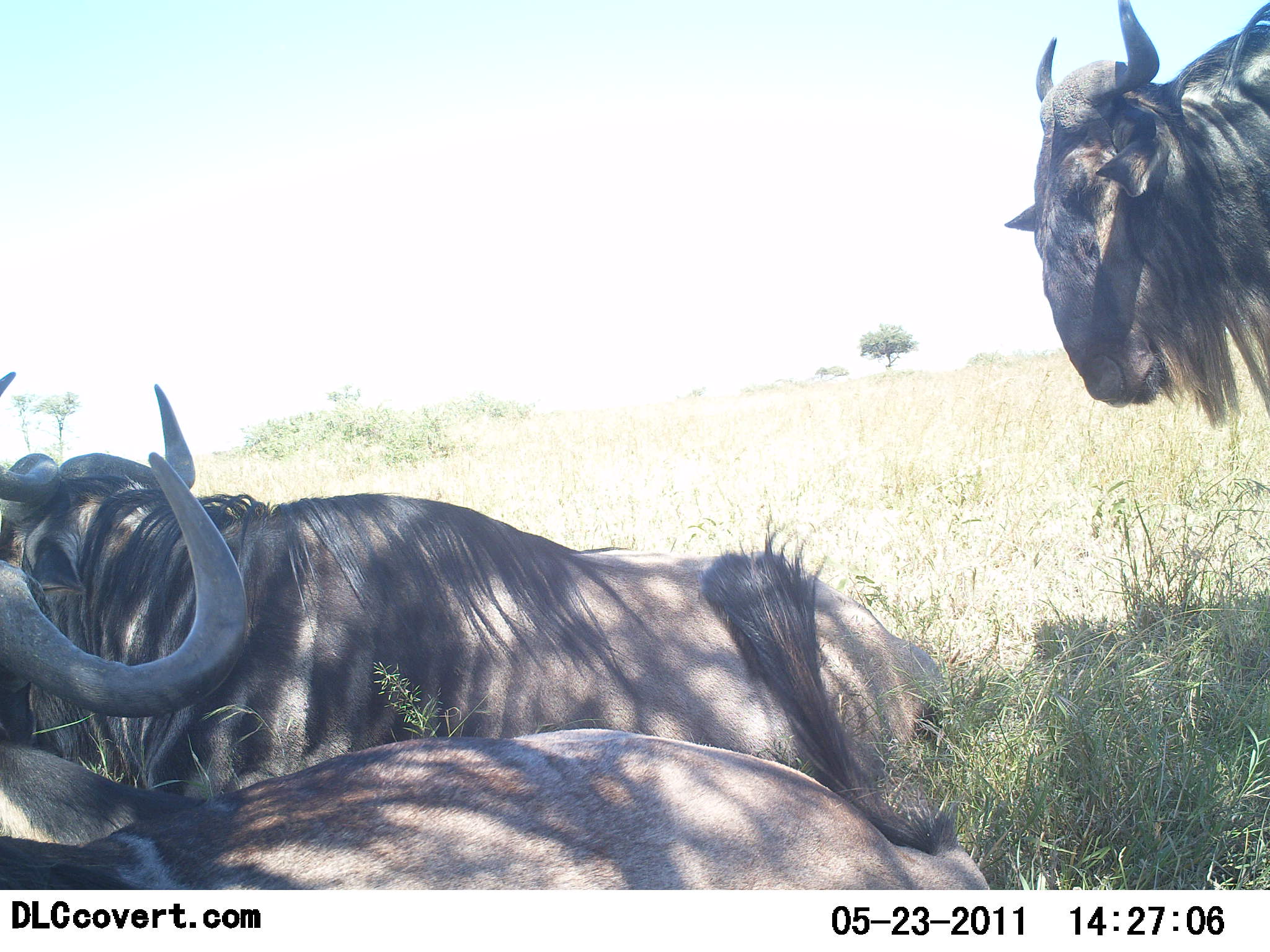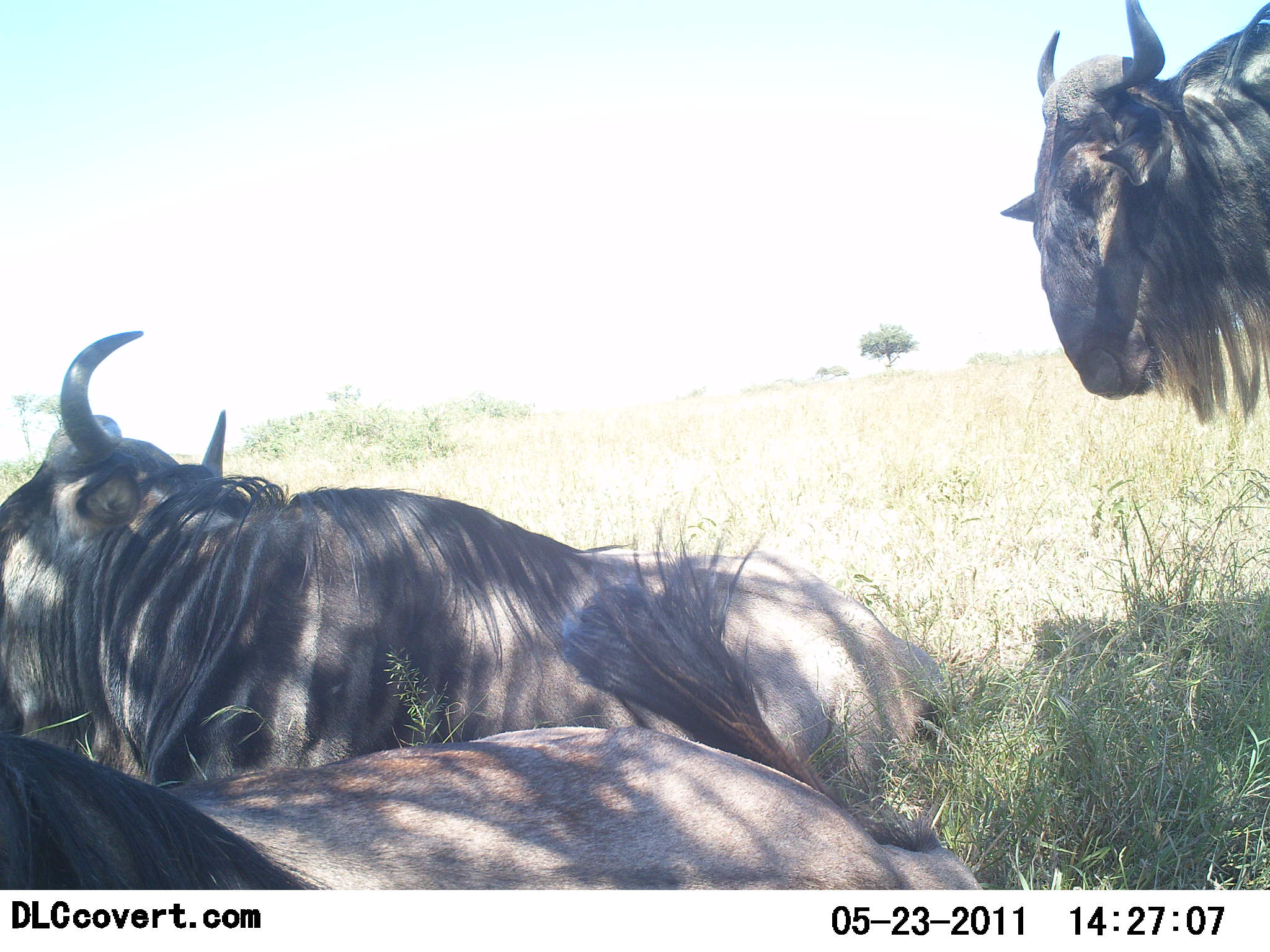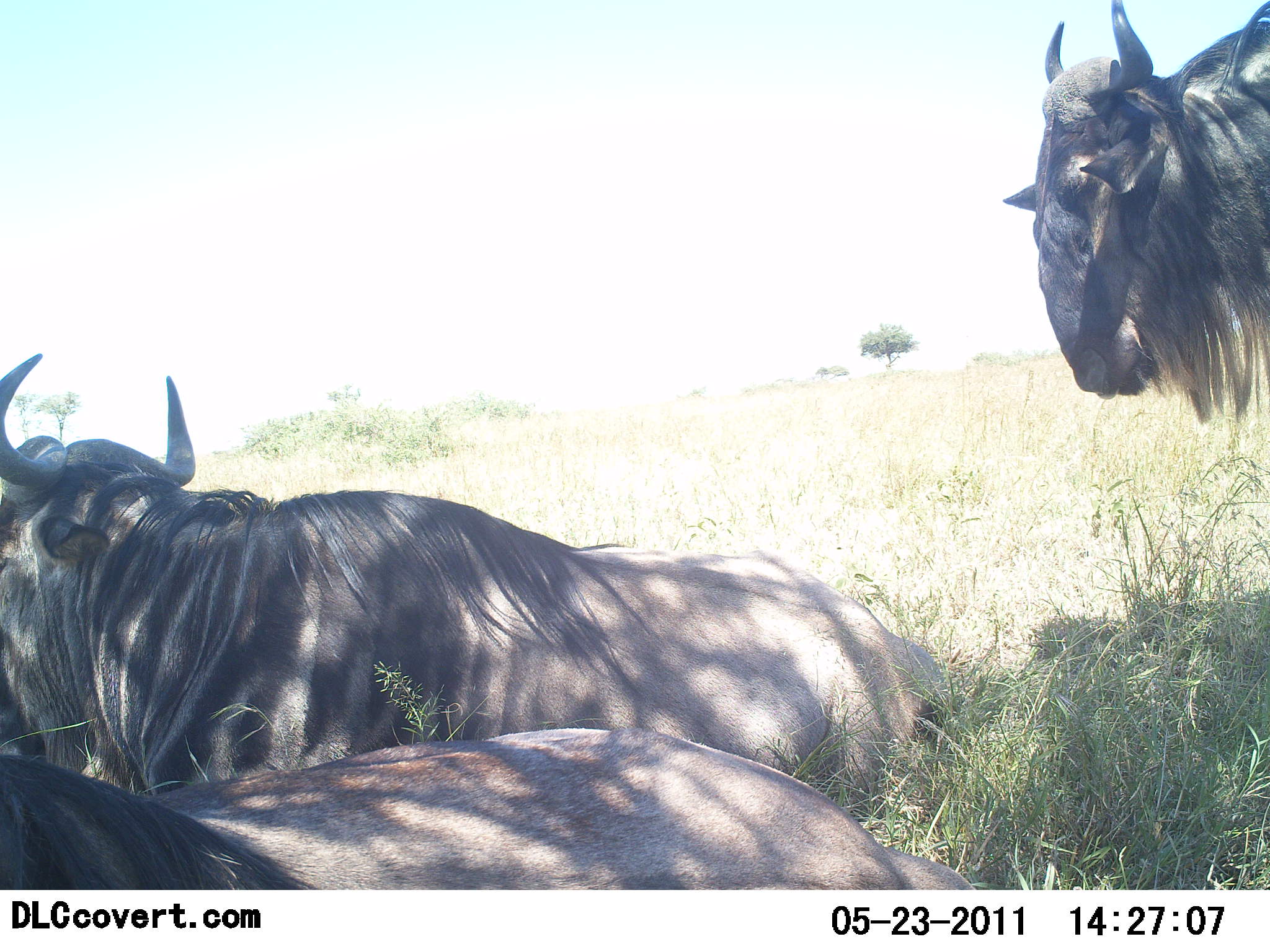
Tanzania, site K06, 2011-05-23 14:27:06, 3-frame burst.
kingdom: Animalia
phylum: Chordata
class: Mammalia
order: Artiodactyla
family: Bovidae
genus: Connochaetes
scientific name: Connochaetes taurinus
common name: blue wildebeest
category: wildebeest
Wildebeest (blue wildebeest) (Connochaetes taurinus), count 3. Behavior (volunteer vote fractions): standing 60%, resting 100%, moving 0%, interacting 10%. Young present (vote fraction): 0%. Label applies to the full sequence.